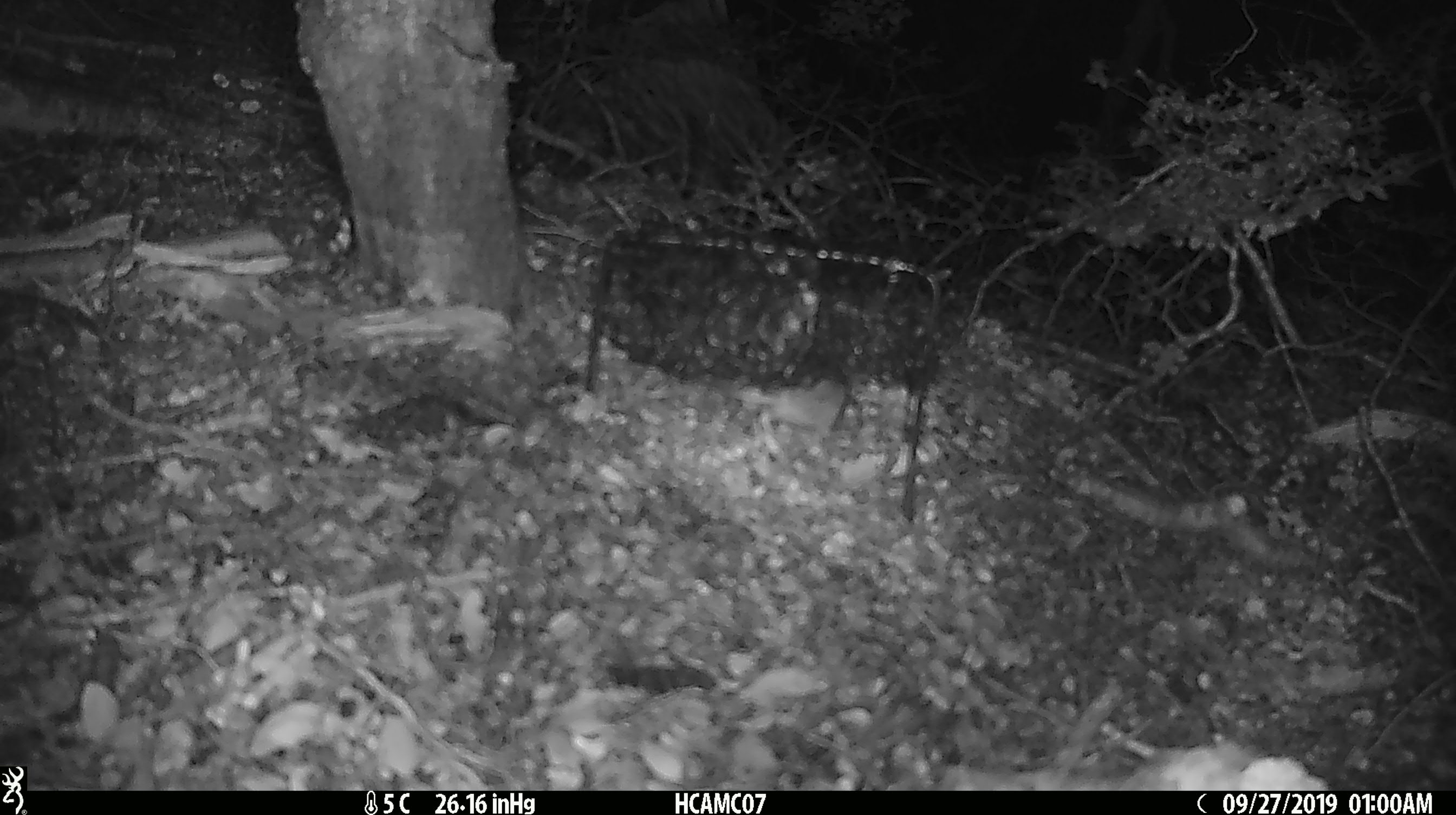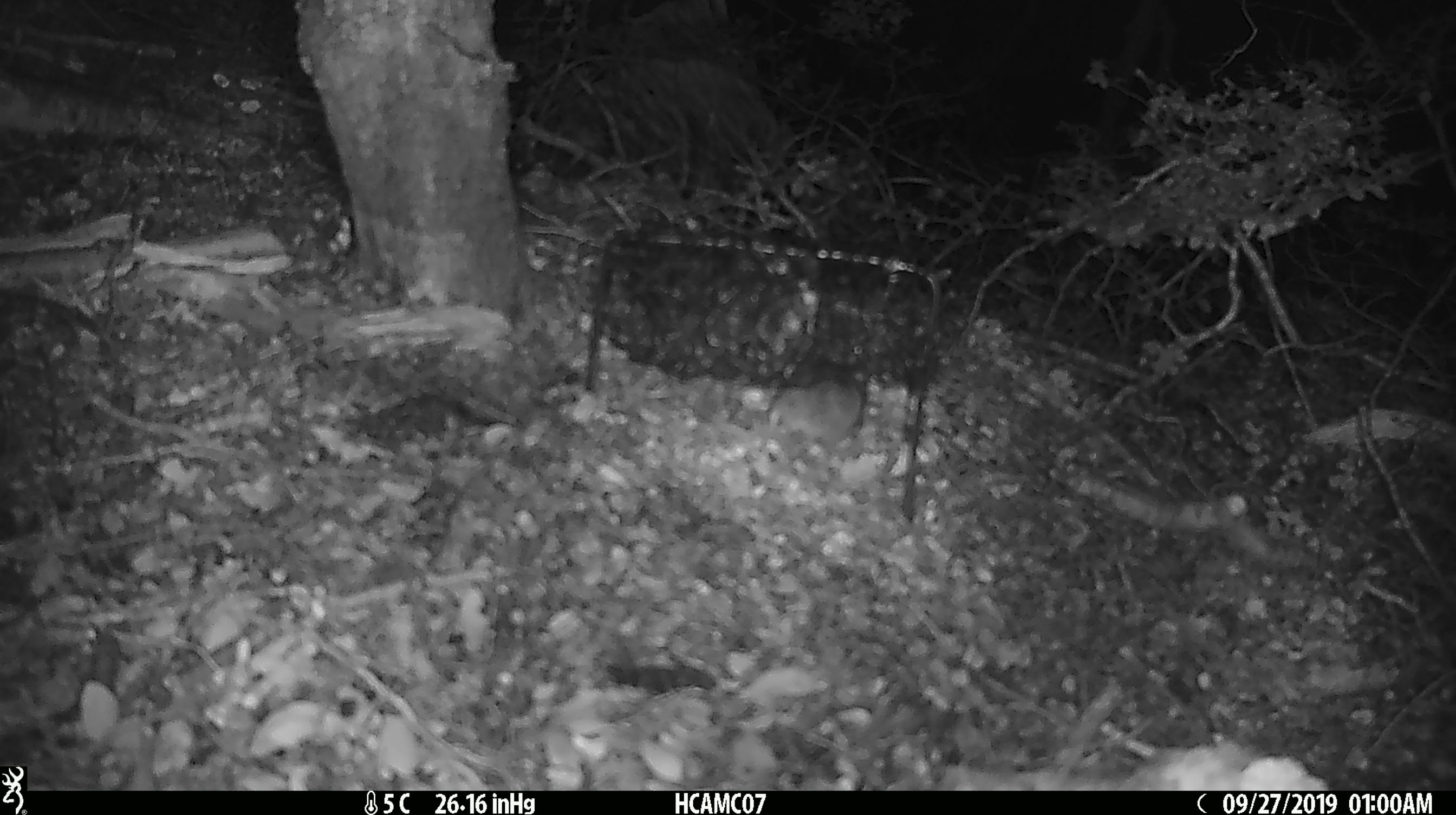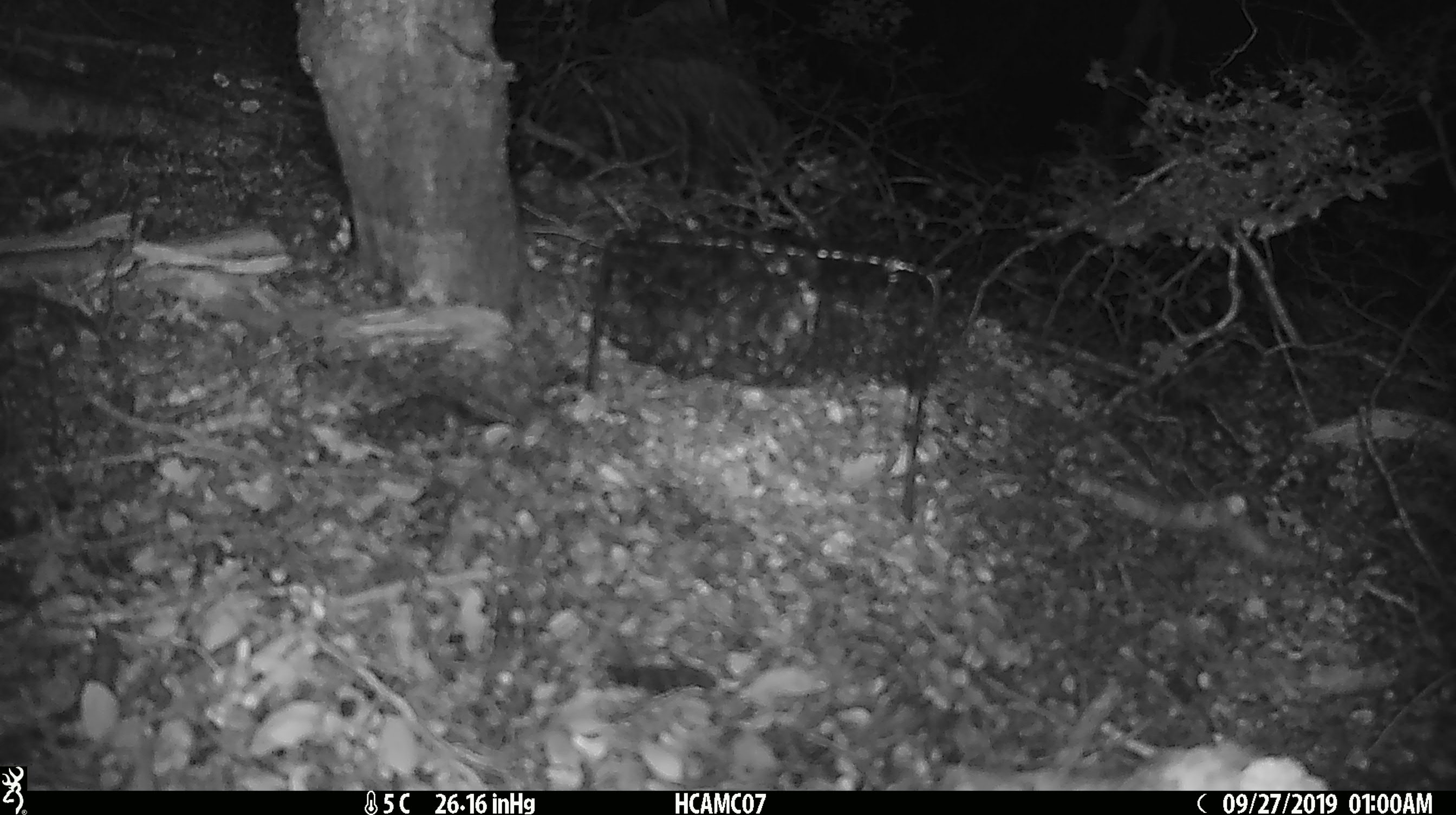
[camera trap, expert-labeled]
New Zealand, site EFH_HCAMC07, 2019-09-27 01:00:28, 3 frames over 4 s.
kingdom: Animalia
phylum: Chordata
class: Mammalia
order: Rodentia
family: Muridae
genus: Mus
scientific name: Mus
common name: mouse